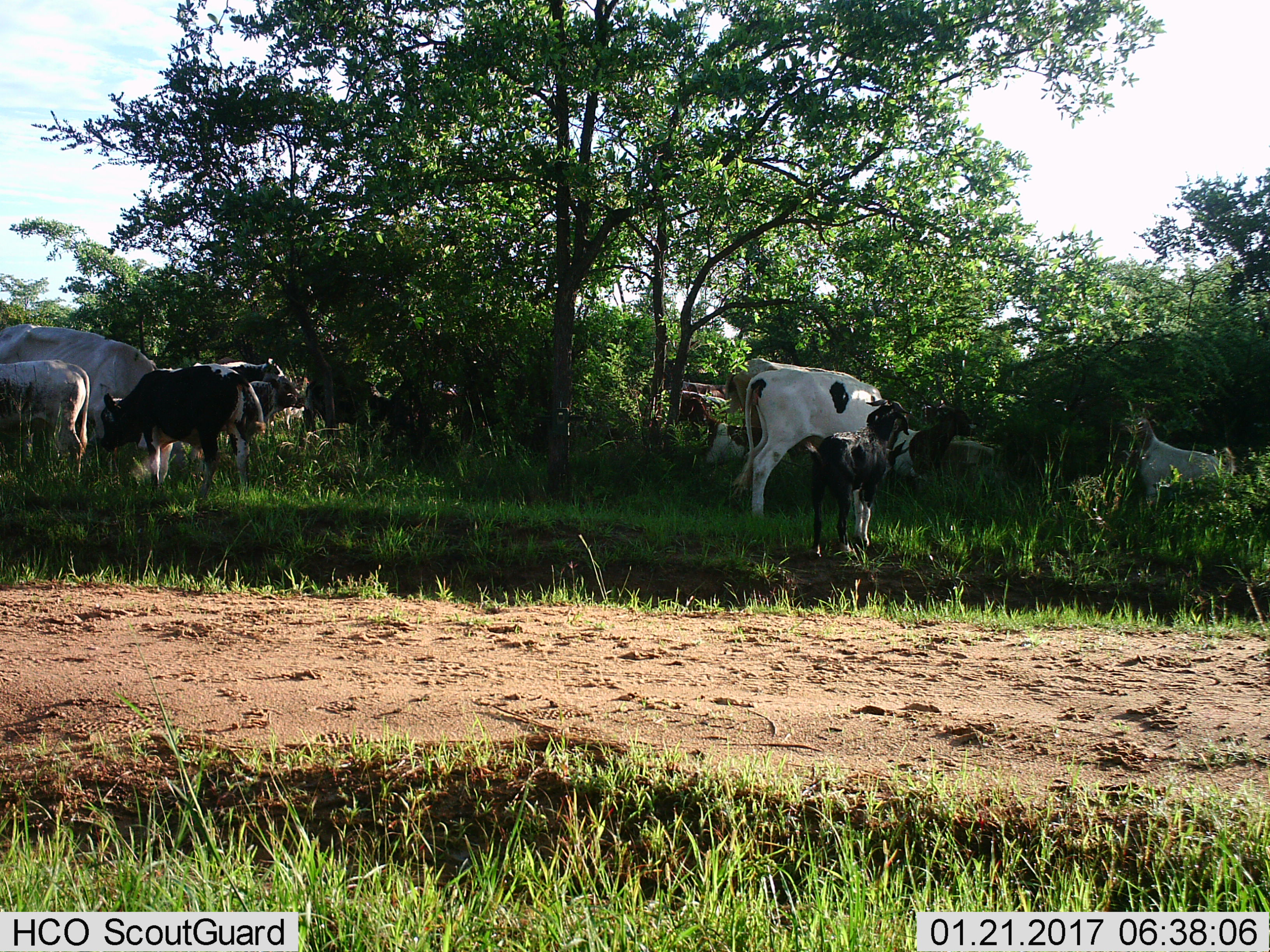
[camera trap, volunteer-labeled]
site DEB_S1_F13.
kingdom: Animalia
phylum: Chordata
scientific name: Vertebrata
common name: domestic animal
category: domesticanimal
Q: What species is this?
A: Domesticanimal (domestic animal) (Vertebrata).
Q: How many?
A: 11-50.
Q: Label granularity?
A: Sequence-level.